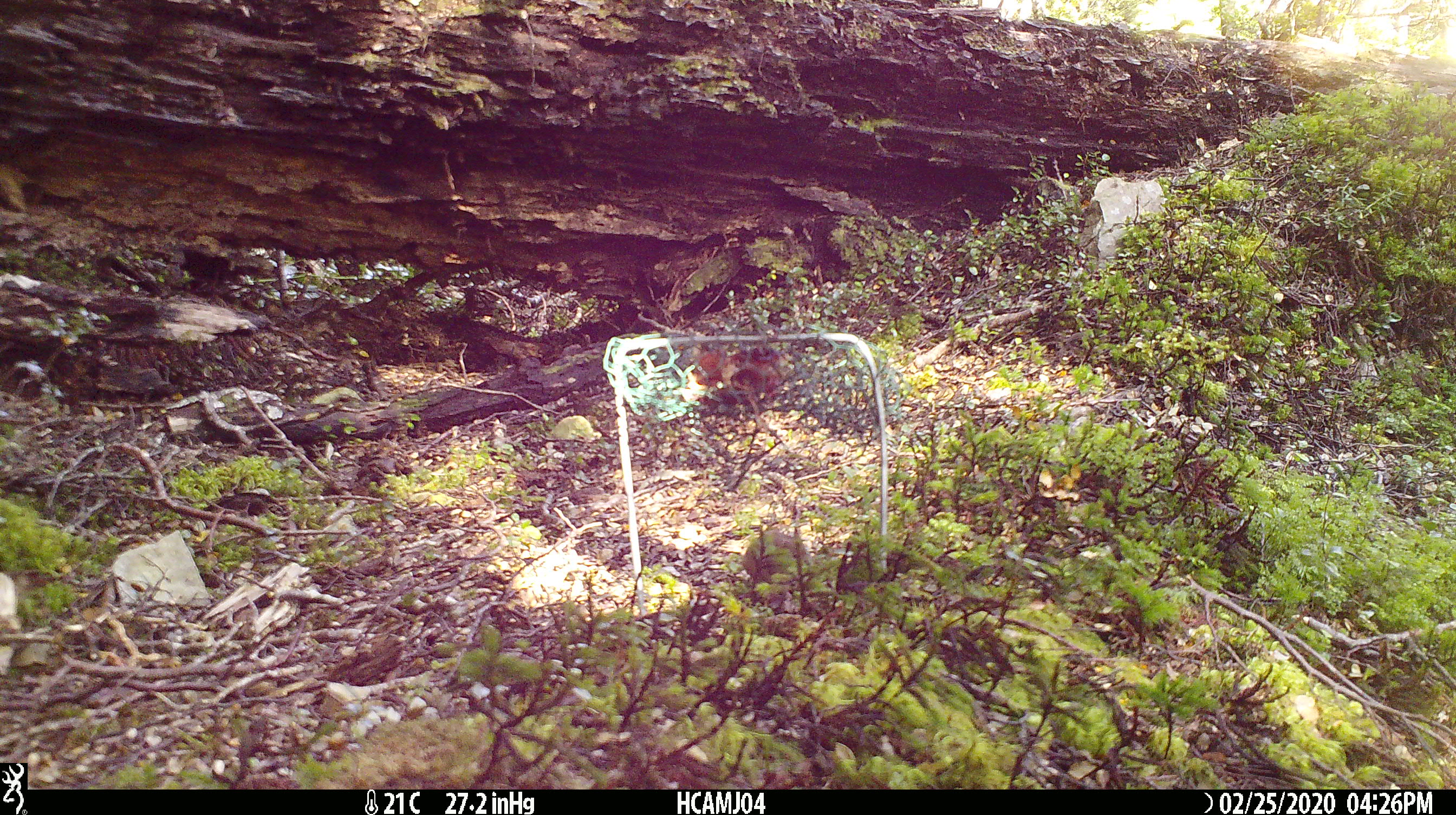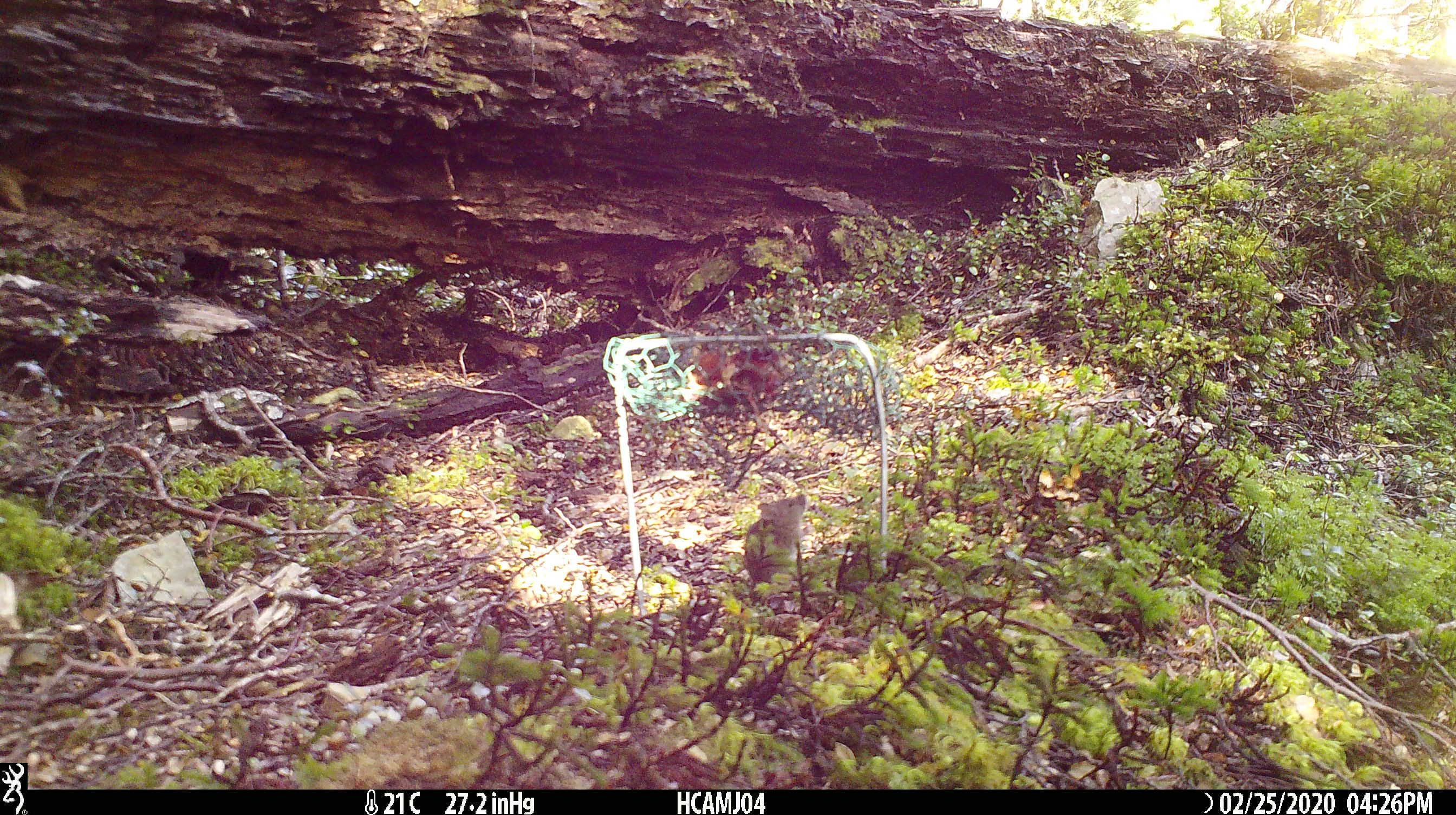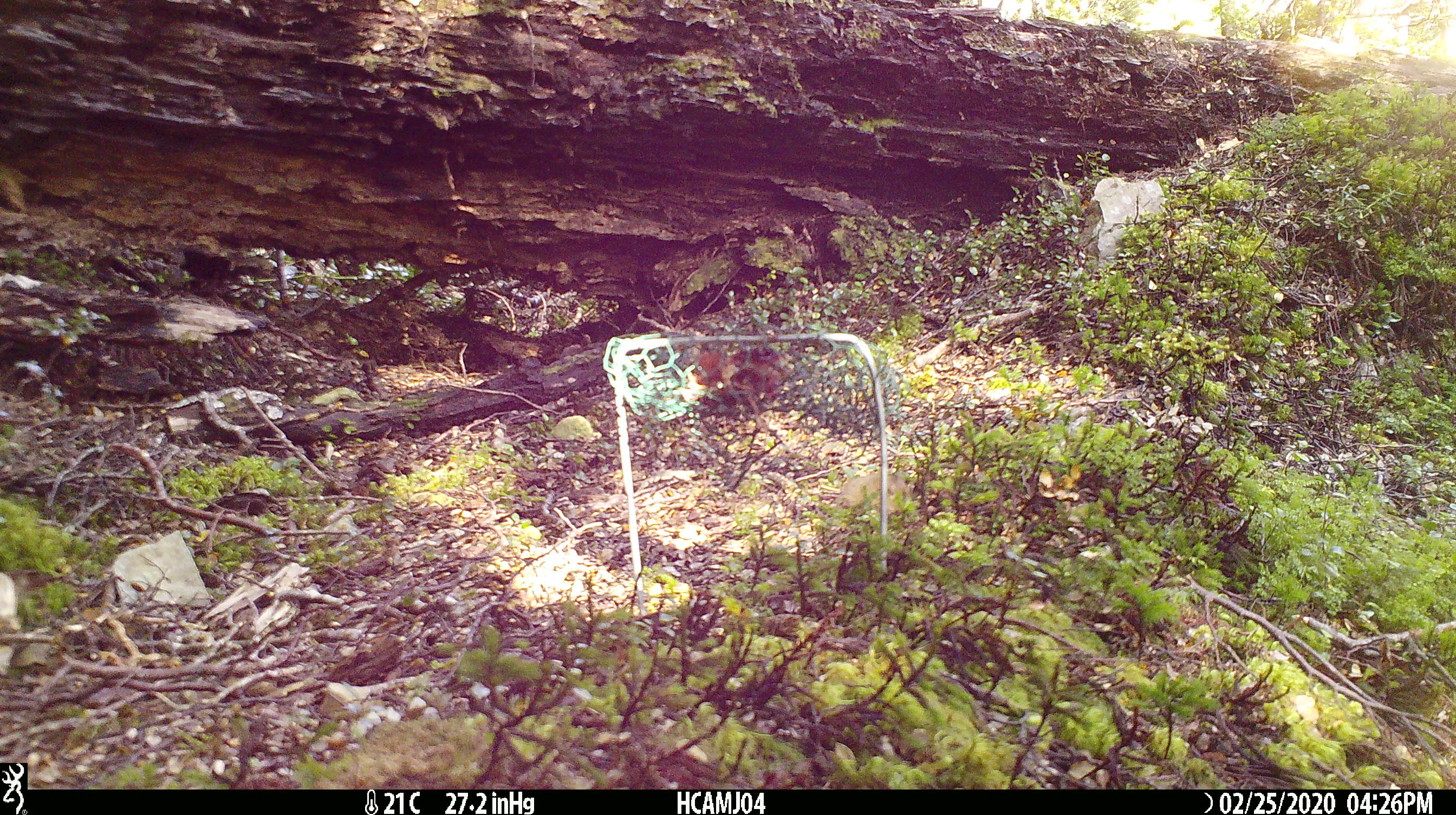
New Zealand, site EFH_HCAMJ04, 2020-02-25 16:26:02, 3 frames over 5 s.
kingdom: Animalia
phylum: Chordata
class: Mammalia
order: Rodentia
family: Muridae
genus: Mus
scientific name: Mus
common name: mouse